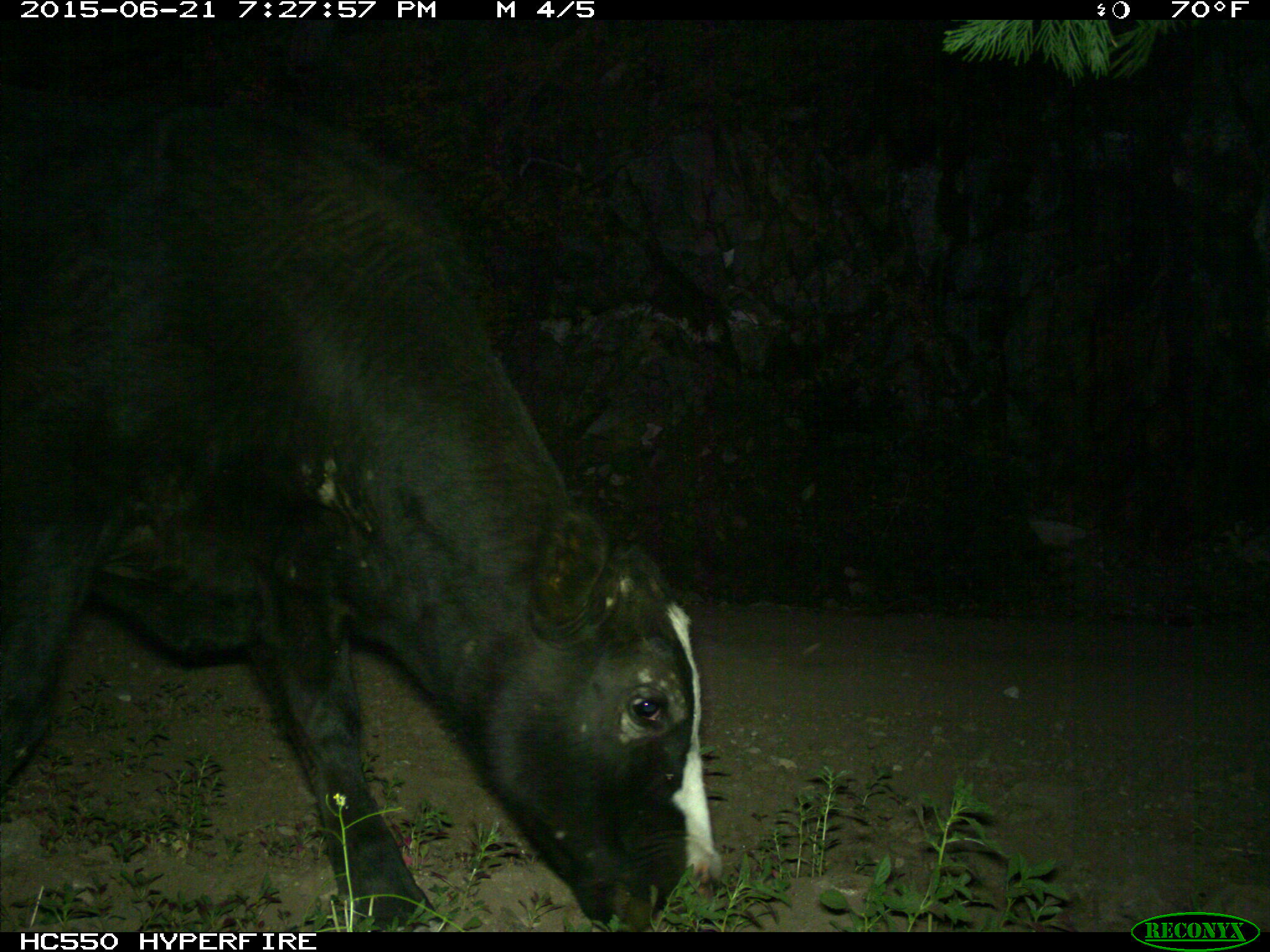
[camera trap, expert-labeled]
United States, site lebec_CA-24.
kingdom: Animalia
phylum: Chordata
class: Mammalia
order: Artiodactyla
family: Bovidae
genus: Bos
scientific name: Bos taurus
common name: domestic cow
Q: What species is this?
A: Bos taurus (domestic cow).